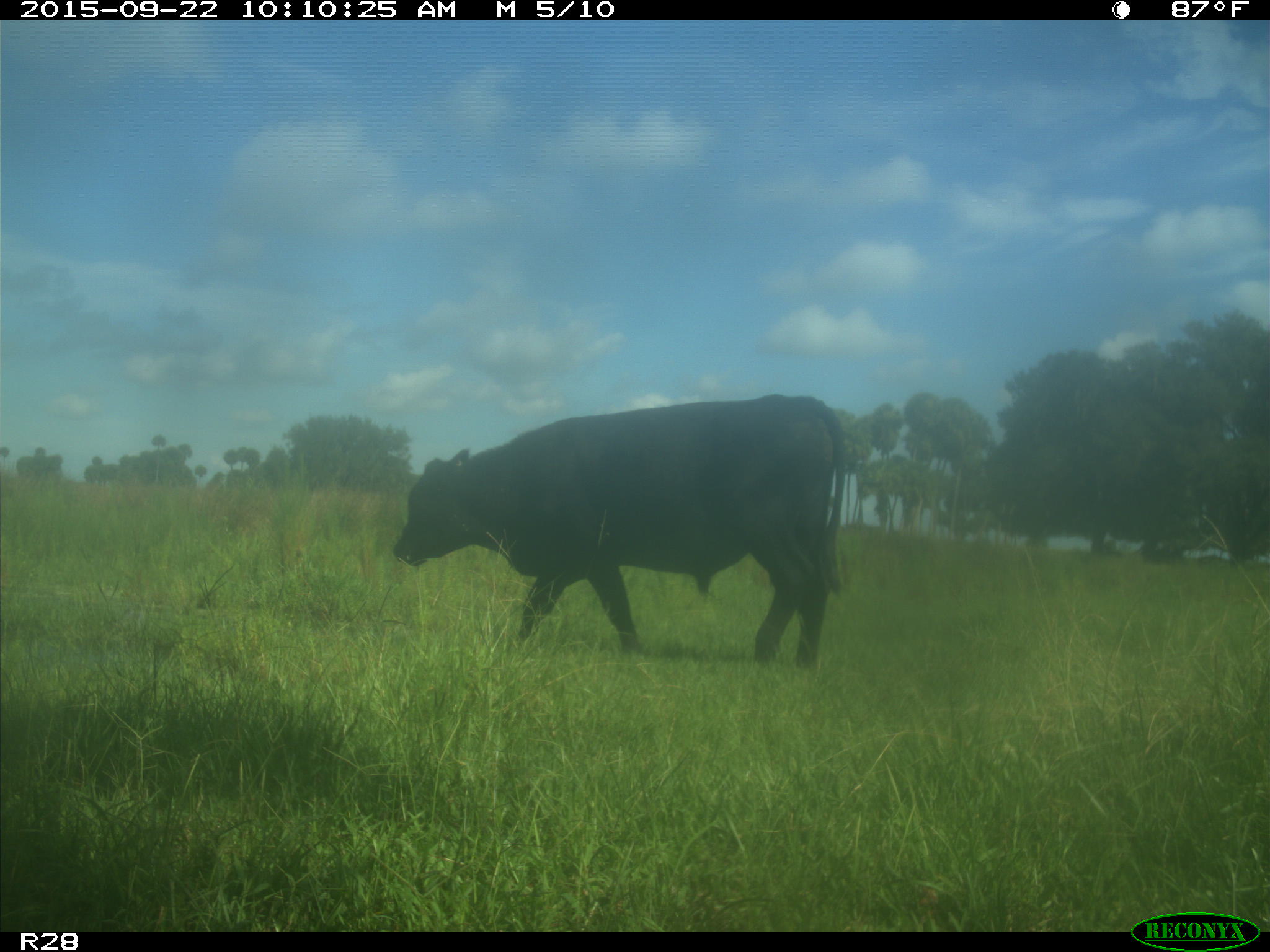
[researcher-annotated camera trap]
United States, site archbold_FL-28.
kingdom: Animalia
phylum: Chordata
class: Mammalia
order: Artiodactyla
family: Bovidae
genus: Bos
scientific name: Bos taurus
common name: domestic cow